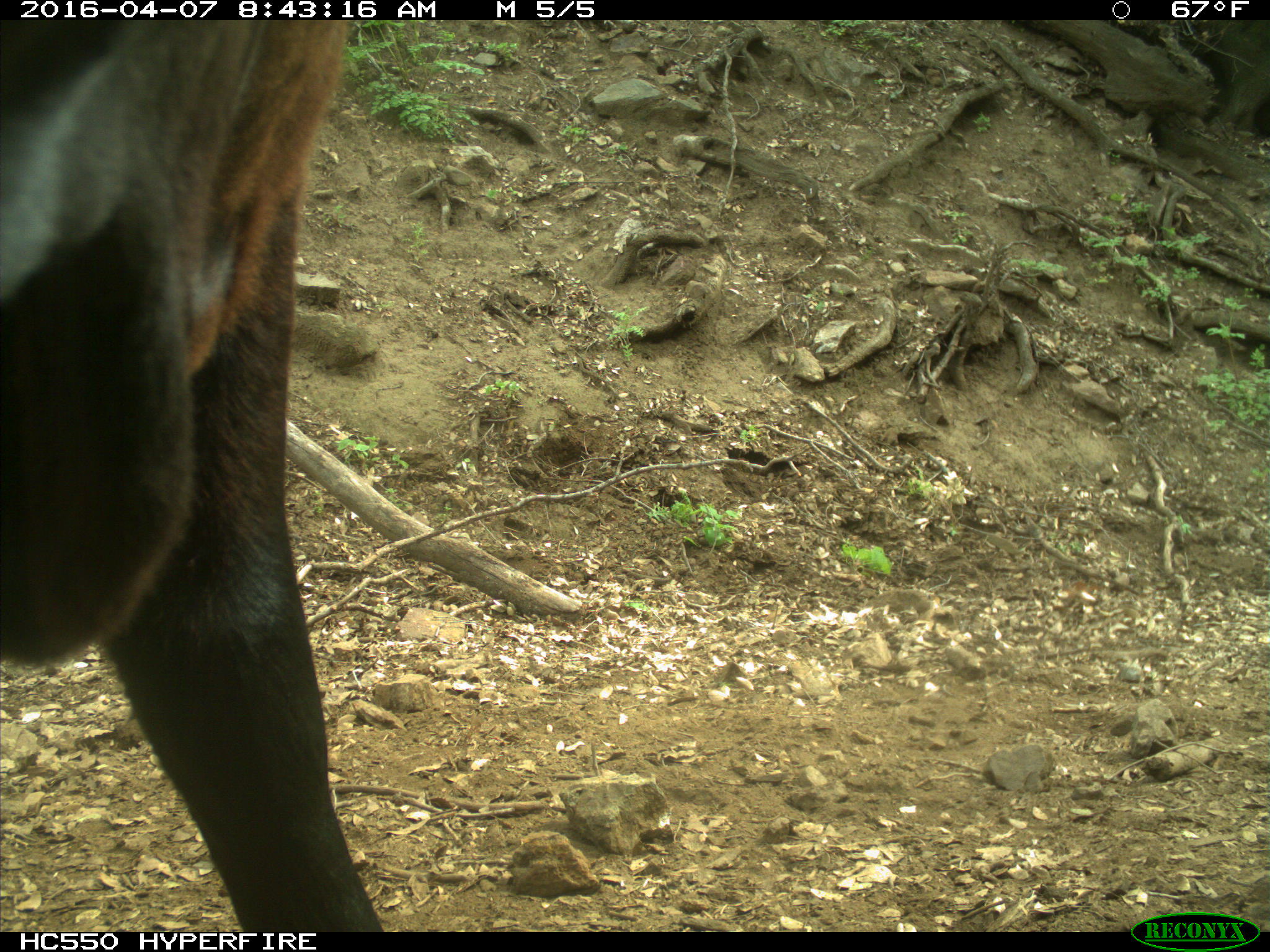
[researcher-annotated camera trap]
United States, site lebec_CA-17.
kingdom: Animalia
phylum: Chordata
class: Mammalia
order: Artiodactyla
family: Bovidae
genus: Bos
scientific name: Bos taurus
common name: domestic cow